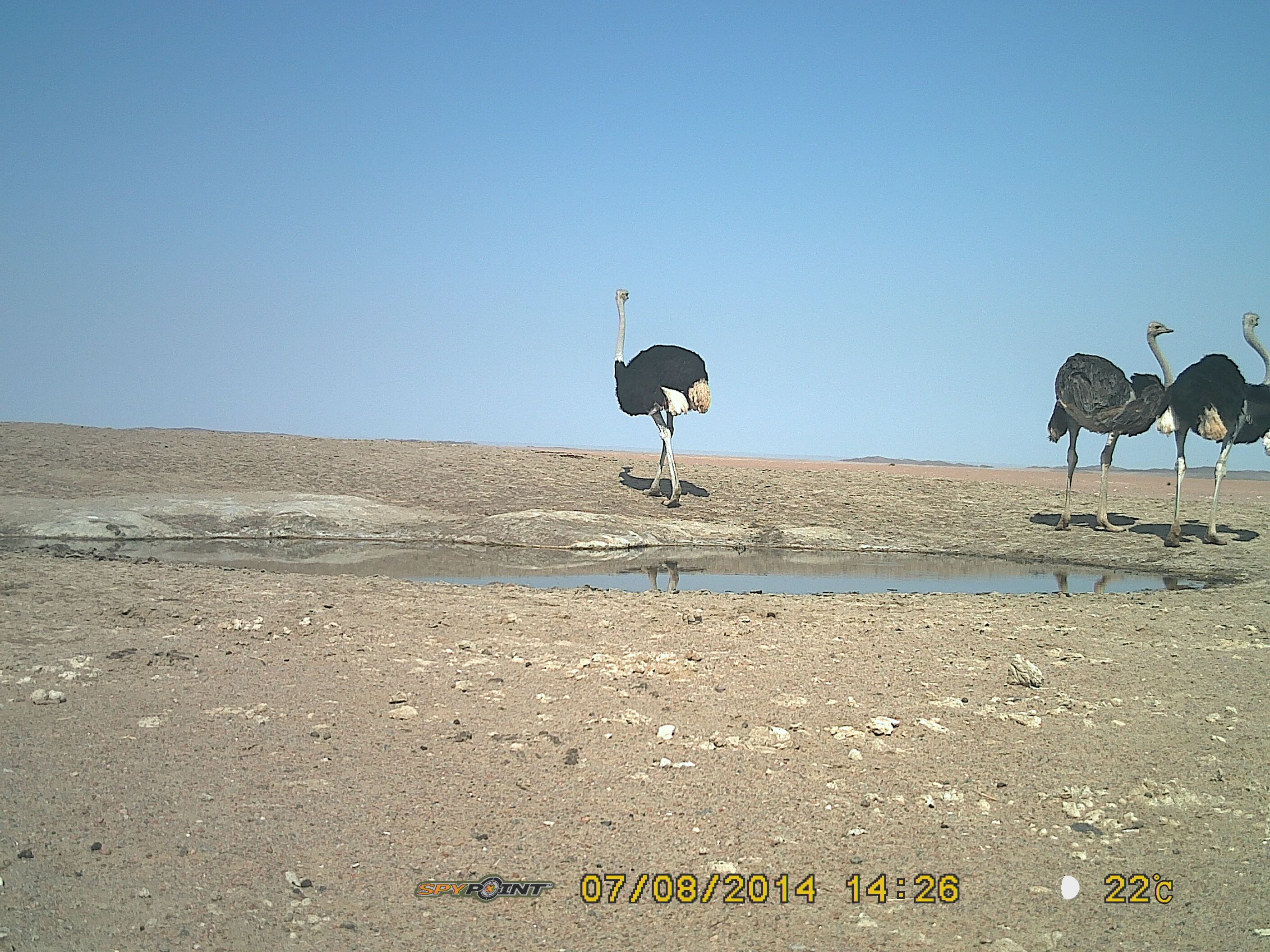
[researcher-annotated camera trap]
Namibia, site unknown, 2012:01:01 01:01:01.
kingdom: Animalia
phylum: Chordata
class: Aves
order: Struthioniformes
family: Struthionidae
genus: Struthio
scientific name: Struthio camelus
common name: common ostrich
Struthio camelus (common ostrich).